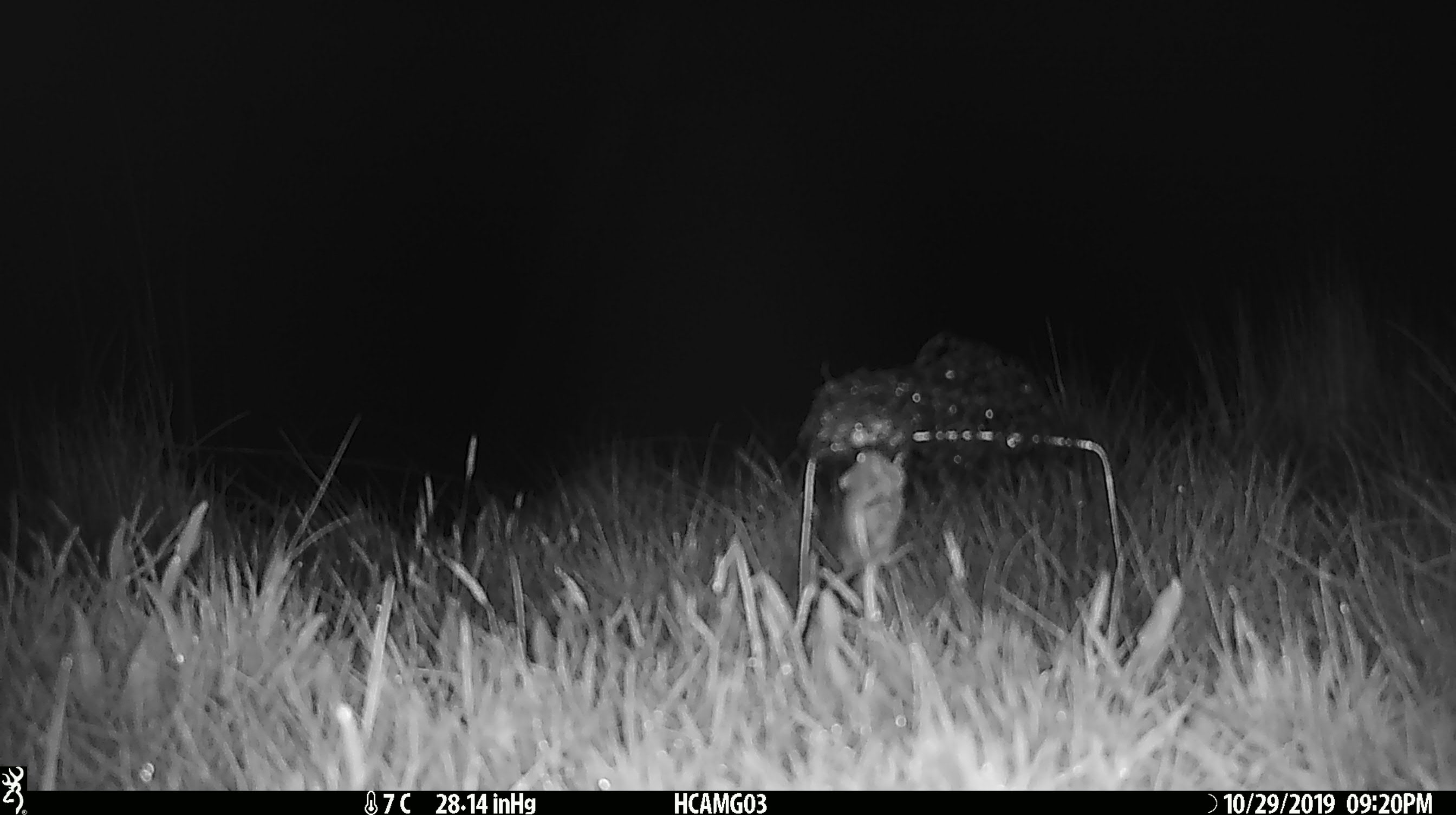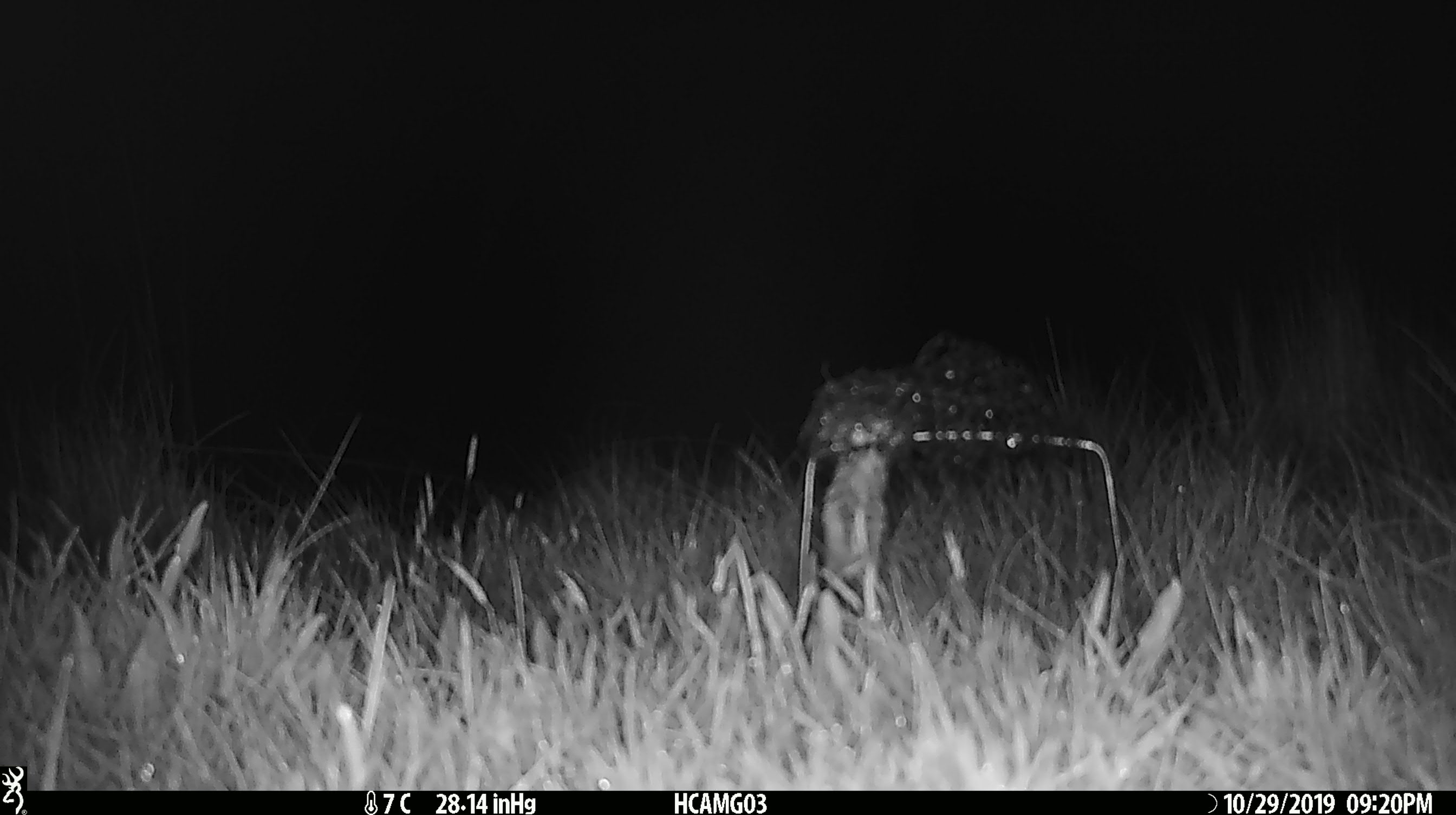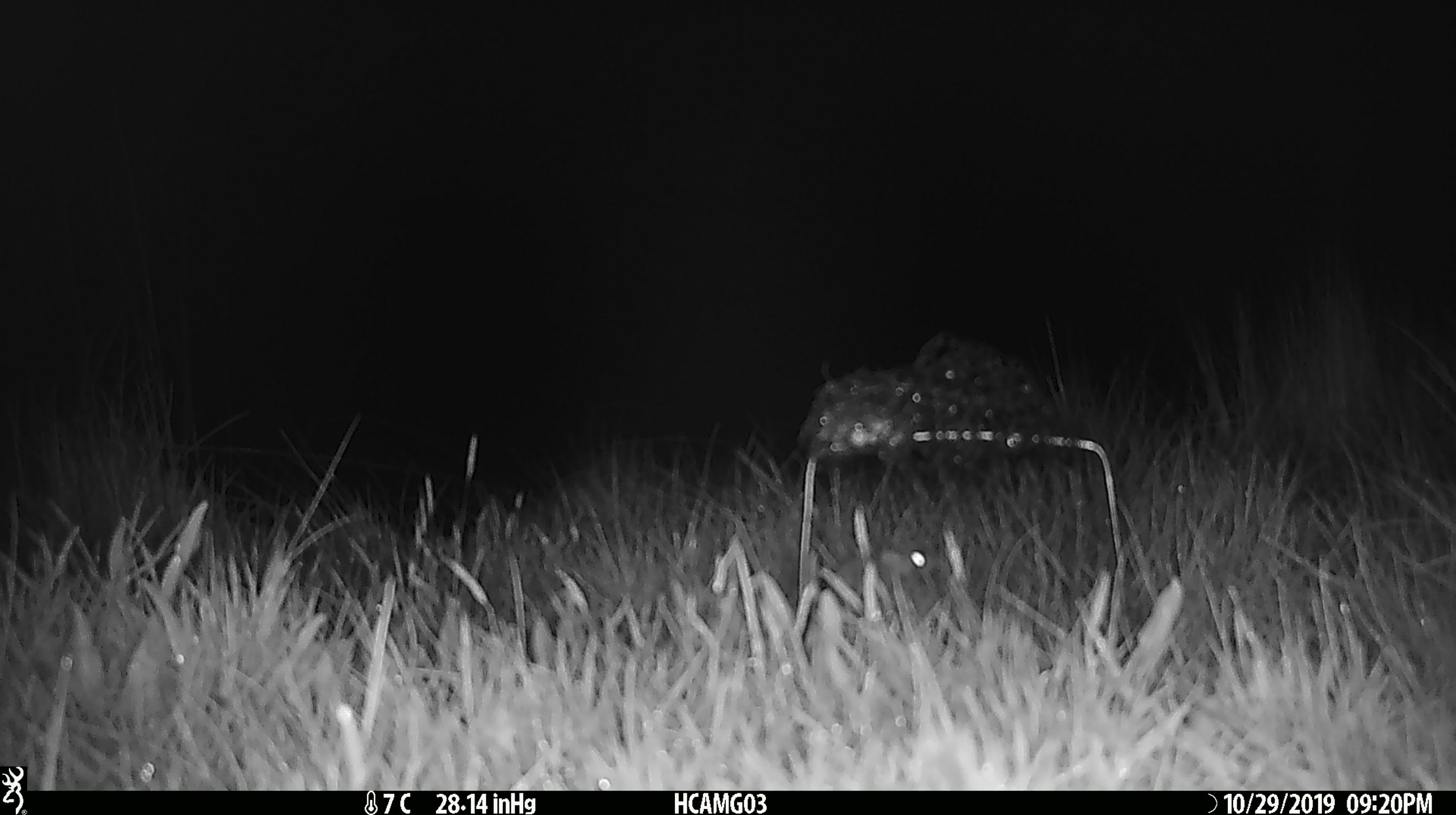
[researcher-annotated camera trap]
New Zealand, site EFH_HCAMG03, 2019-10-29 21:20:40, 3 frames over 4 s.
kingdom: Animalia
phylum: Chordata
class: Mammalia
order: Rodentia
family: Muridae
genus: Mus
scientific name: Mus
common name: mouse